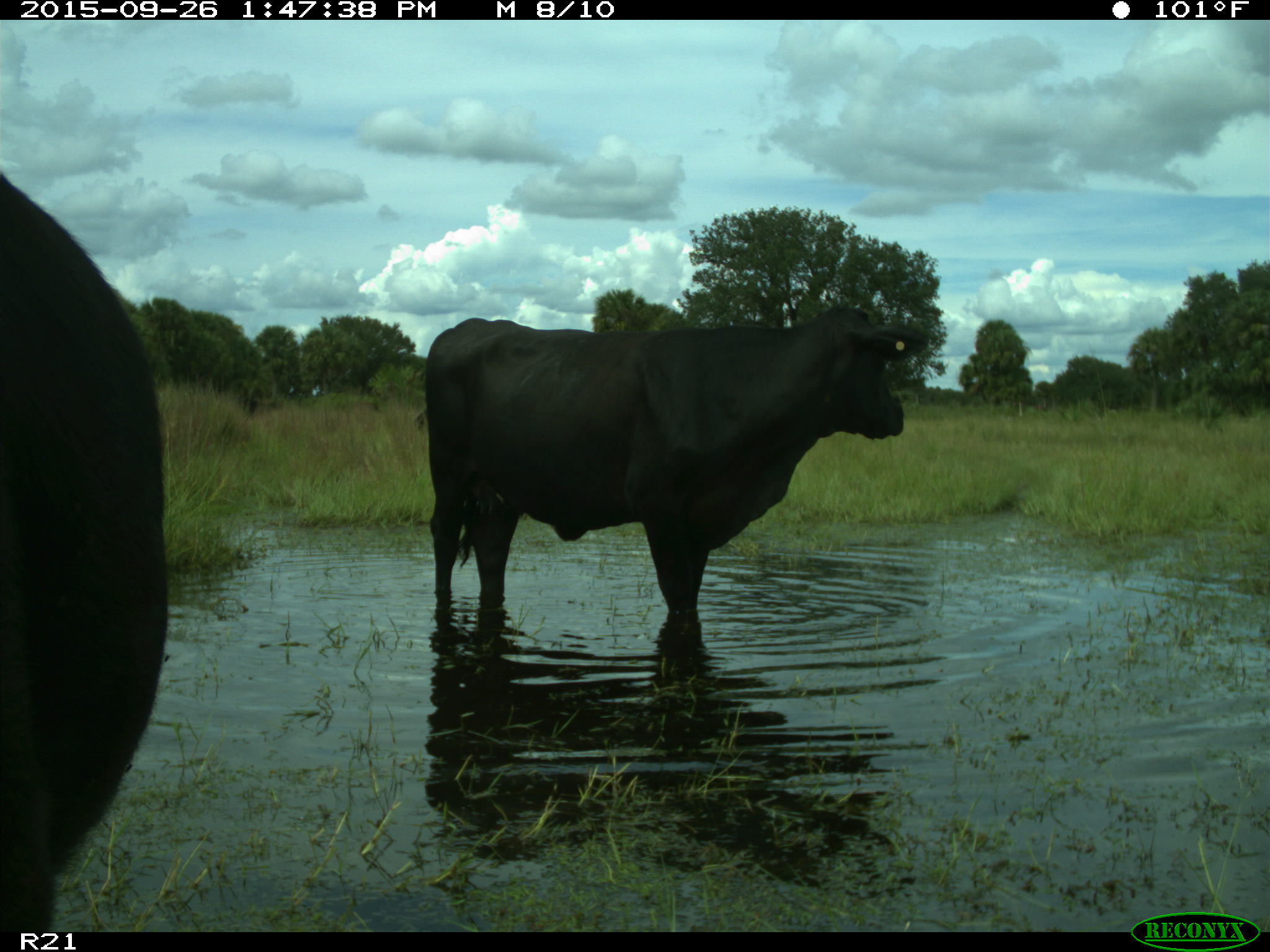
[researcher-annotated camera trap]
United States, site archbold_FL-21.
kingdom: Animalia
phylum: Chordata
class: Mammalia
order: Artiodactyla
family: Bovidae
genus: Bos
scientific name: Bos taurus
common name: domestic cow